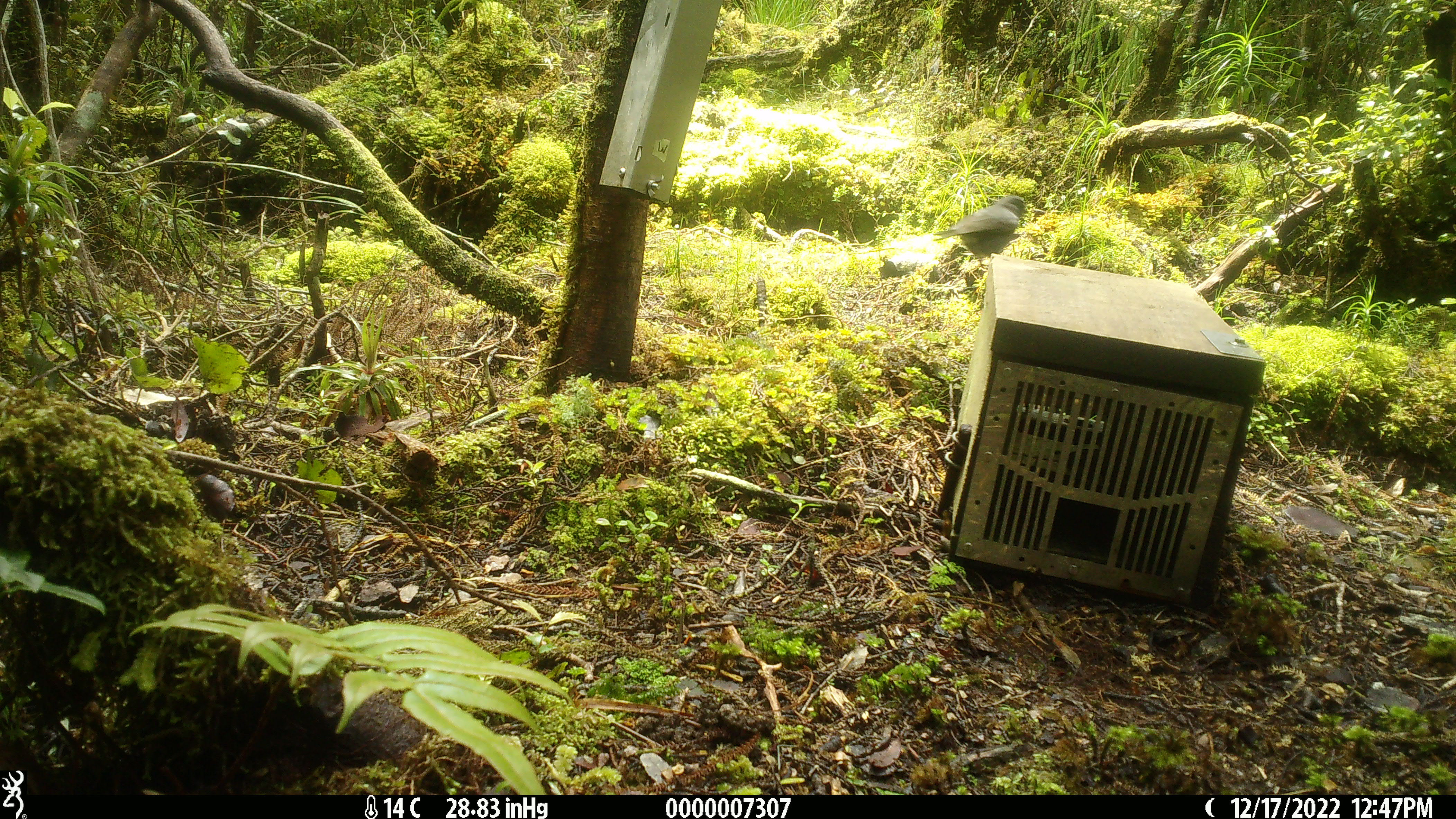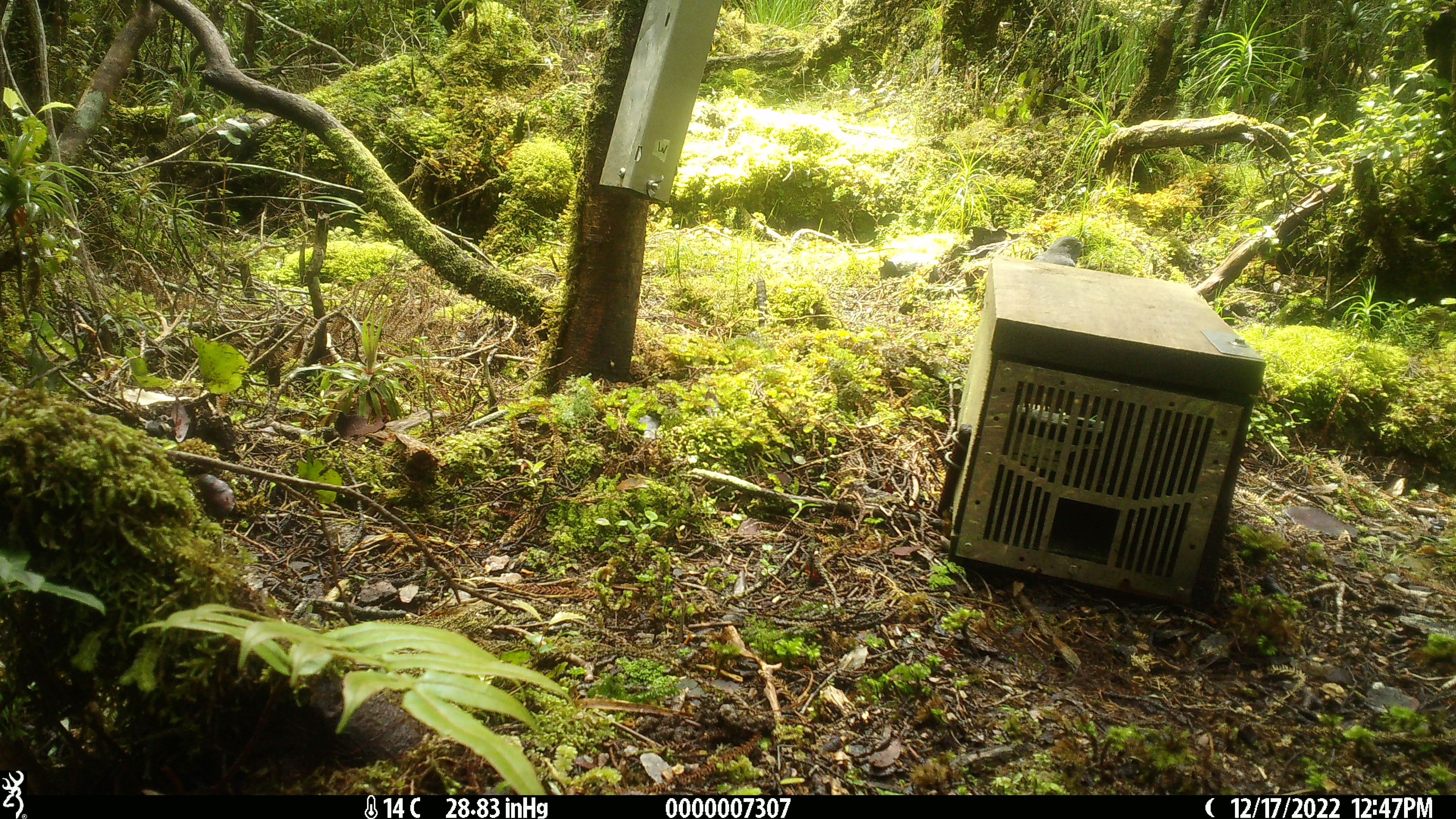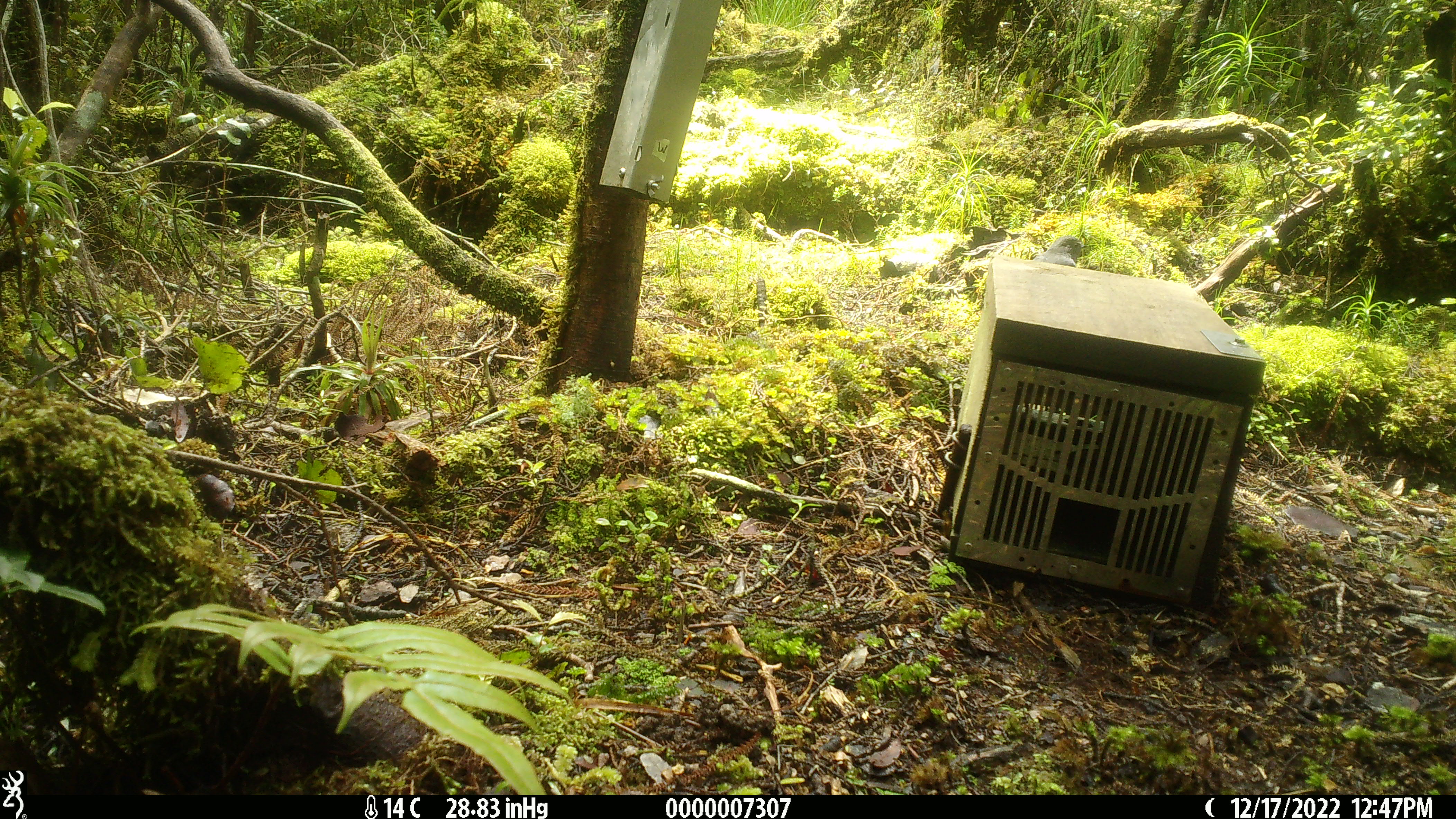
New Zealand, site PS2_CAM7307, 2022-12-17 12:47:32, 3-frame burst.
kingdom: Animalia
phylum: Chordata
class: Aves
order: Passeriformes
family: Petroicidae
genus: Petroica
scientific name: Petroica australis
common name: new zealand robin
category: robin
Robin (new zealand robin) (Petroica australis).